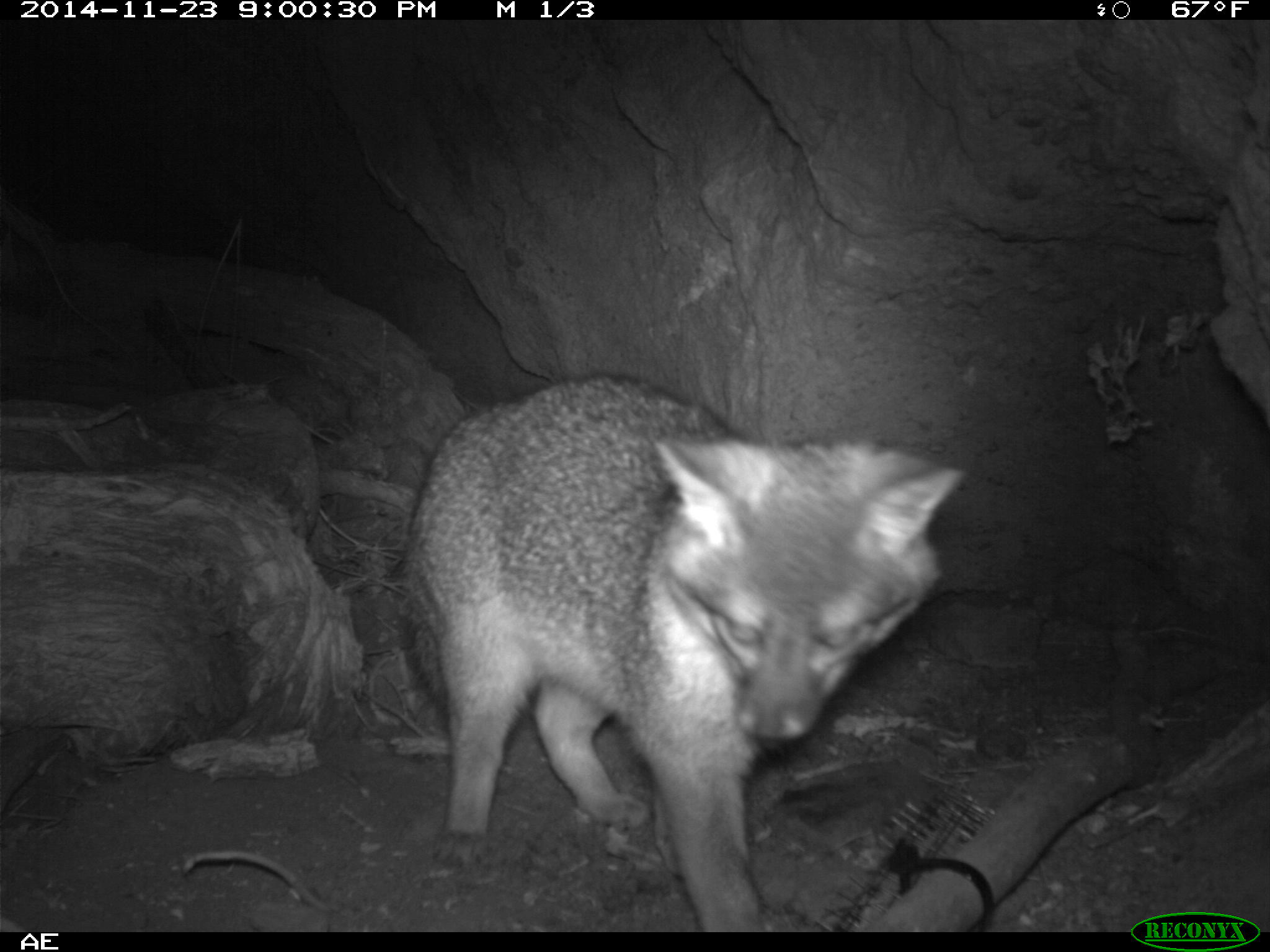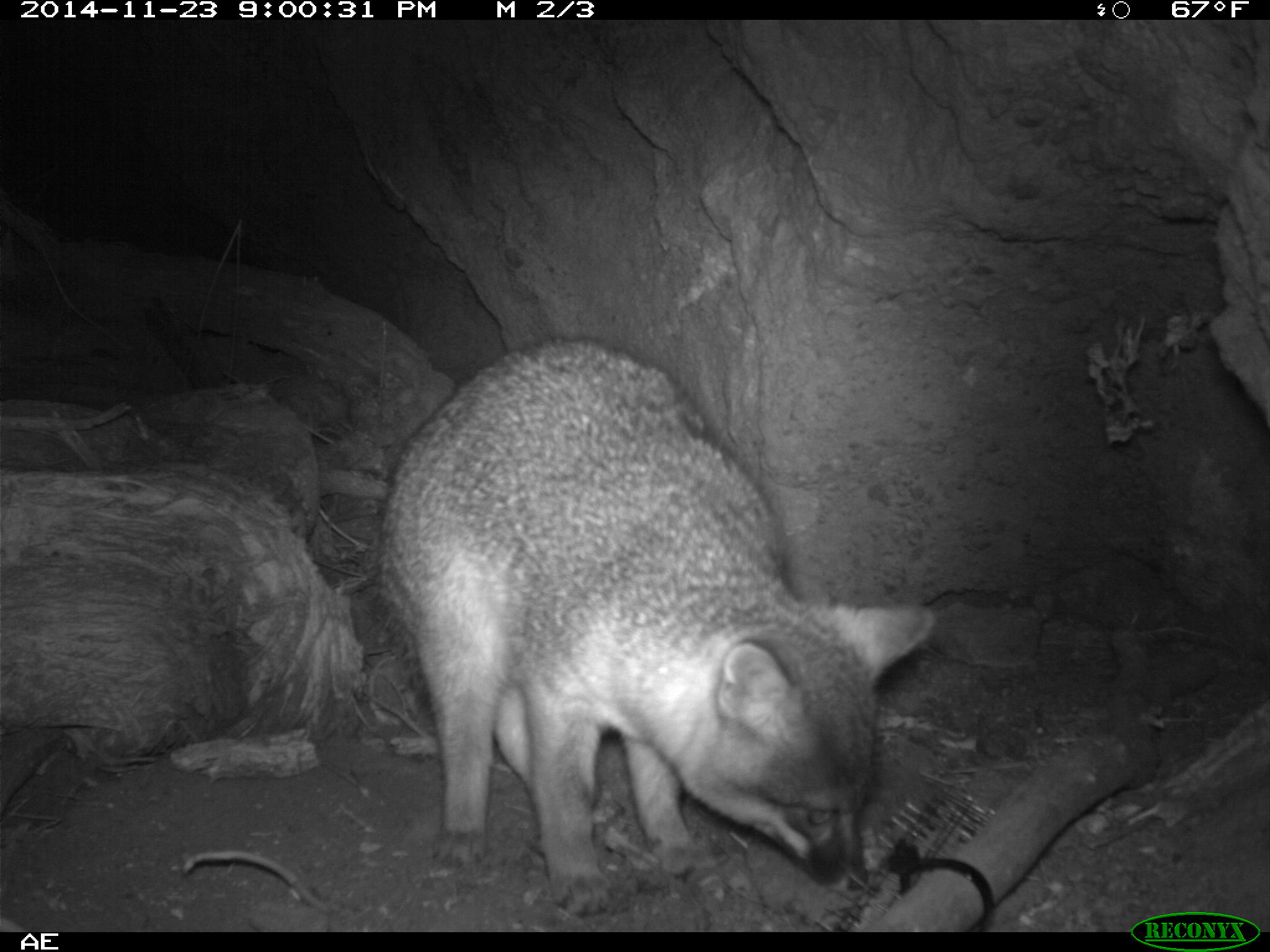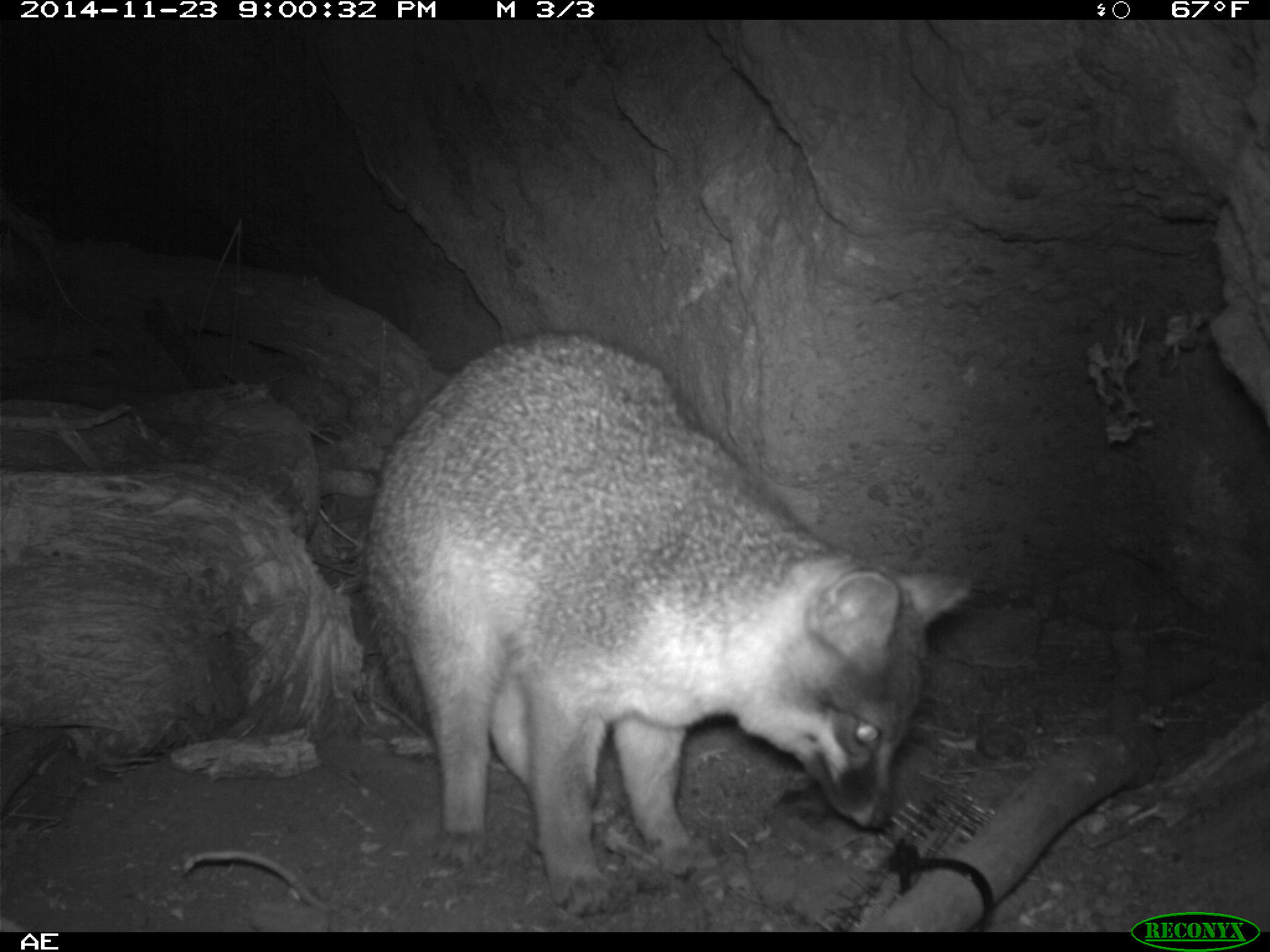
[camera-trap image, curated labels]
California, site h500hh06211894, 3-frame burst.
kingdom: Animalia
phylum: Chordata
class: Mammalia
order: Carnivora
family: Canidae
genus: Urocyon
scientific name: Urocyon littoralis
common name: island fox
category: fox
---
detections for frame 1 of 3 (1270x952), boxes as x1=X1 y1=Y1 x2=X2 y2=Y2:
fox: x1=411 y1=374 x2=968 y2=929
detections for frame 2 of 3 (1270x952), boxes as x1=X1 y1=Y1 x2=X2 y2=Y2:
fox: x1=373 y1=335 x2=935 y2=917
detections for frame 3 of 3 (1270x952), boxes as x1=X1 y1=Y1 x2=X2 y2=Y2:
fox: x1=362 y1=332 x2=969 y2=913